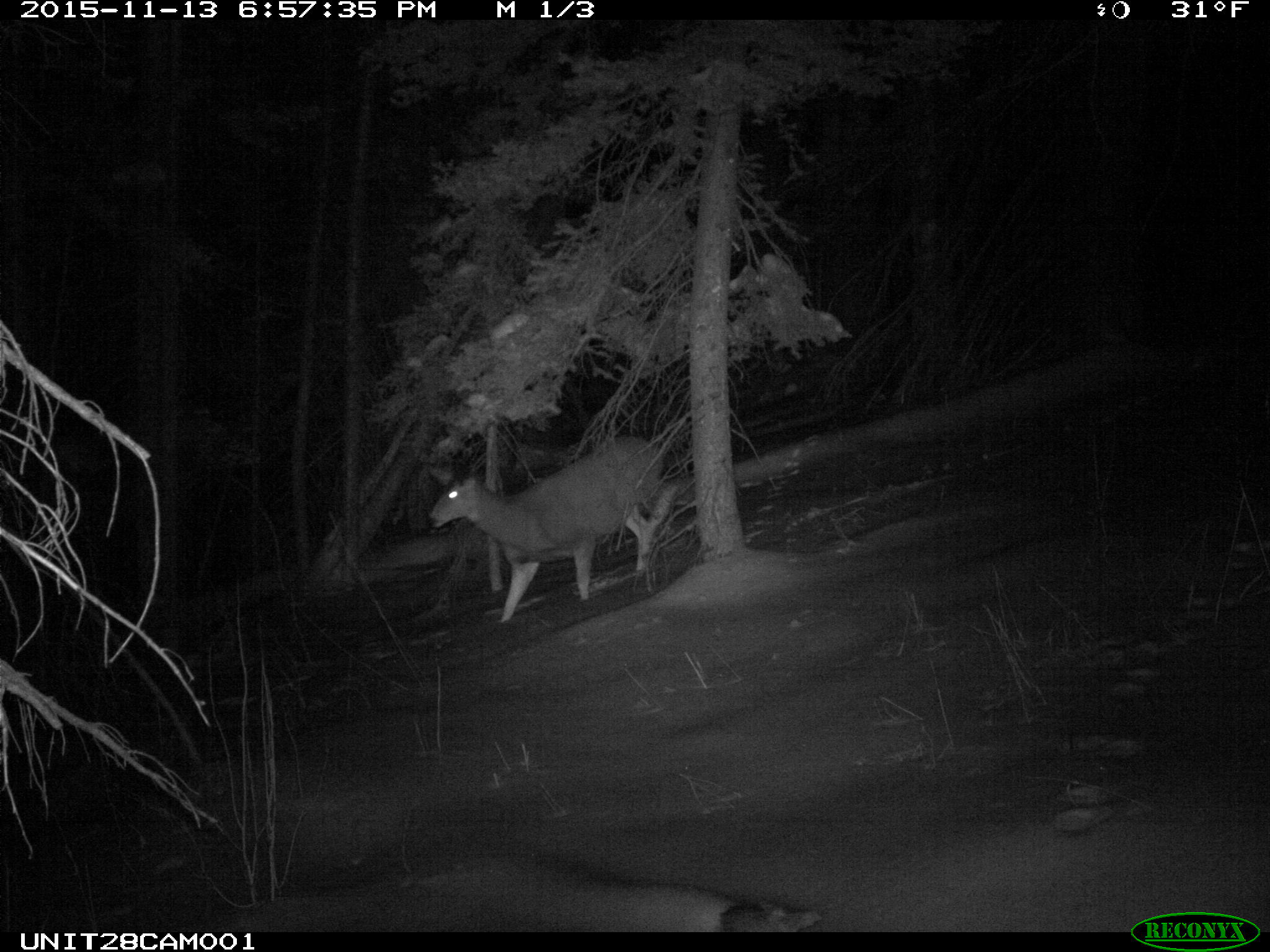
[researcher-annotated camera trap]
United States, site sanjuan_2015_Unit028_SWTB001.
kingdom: Animalia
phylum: Chordata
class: Mammalia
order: Artiodactyla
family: Cervidae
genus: Odocoileus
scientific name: Odocoileus hemionus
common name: mule deer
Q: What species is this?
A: Odocoileus hemionus (mule deer).